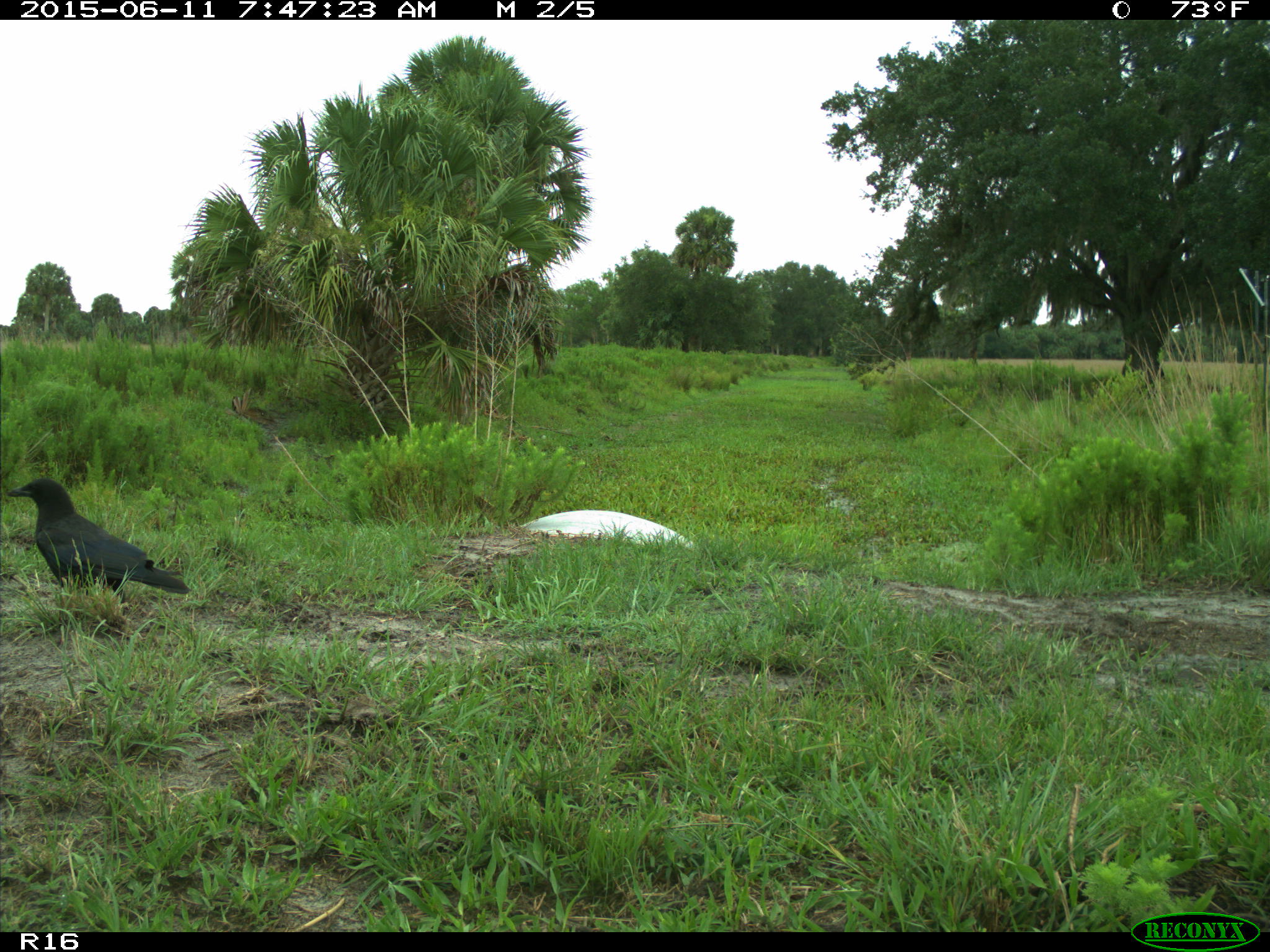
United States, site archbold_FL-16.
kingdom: Animalia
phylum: Chordata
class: Aves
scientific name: Aves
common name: birds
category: unidentified bird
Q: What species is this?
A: Unidentified bird (birds) (Aves).